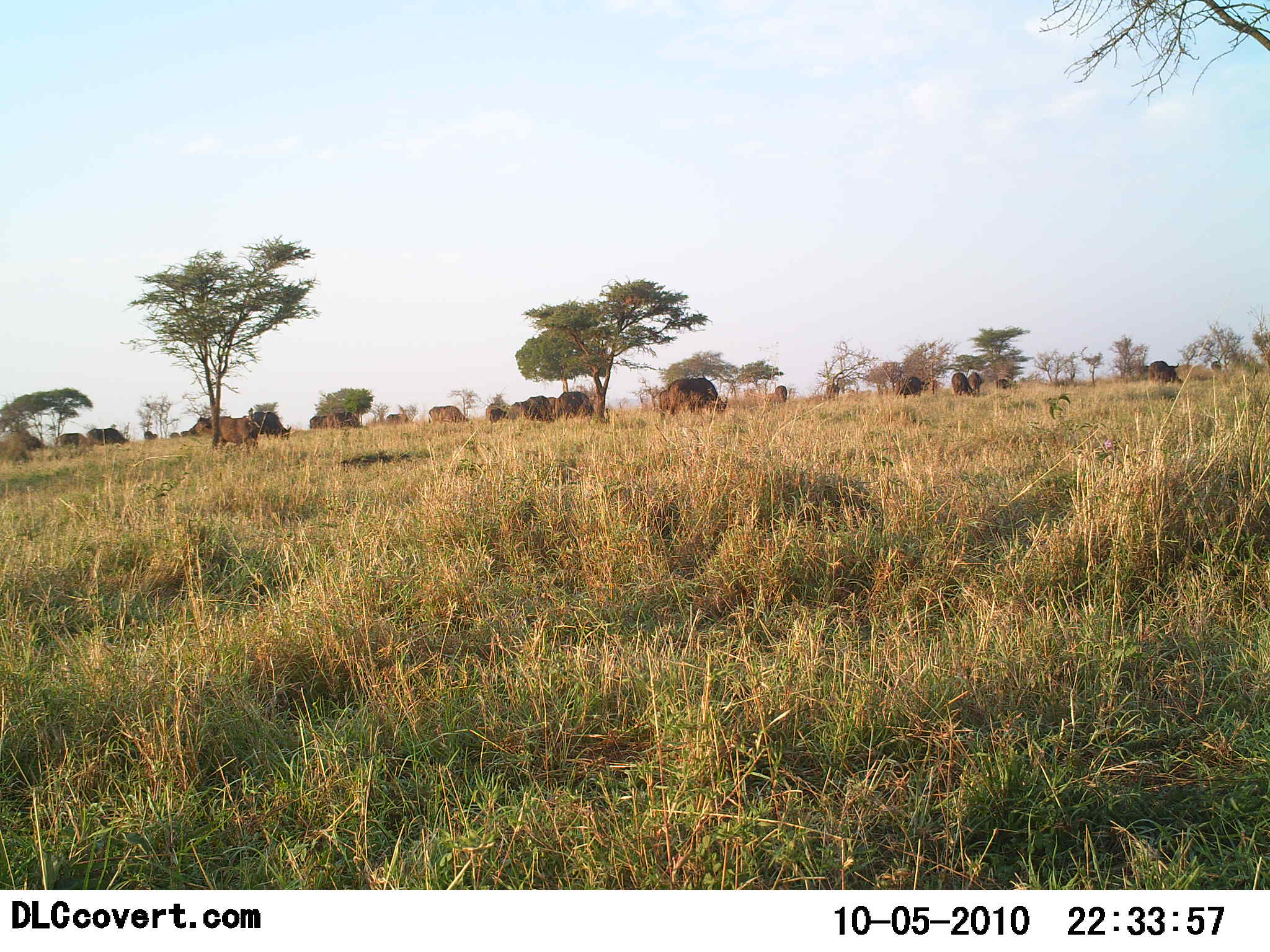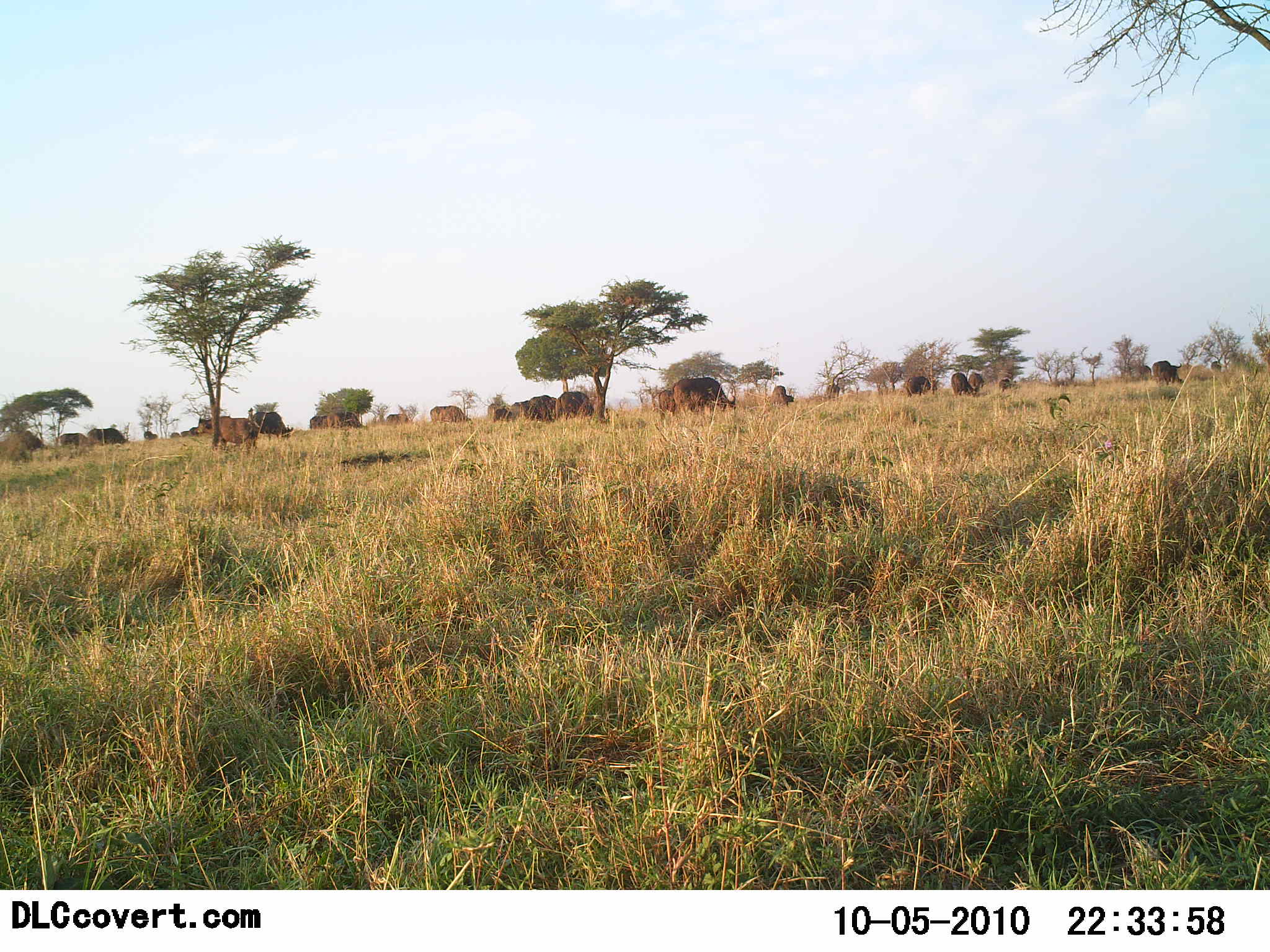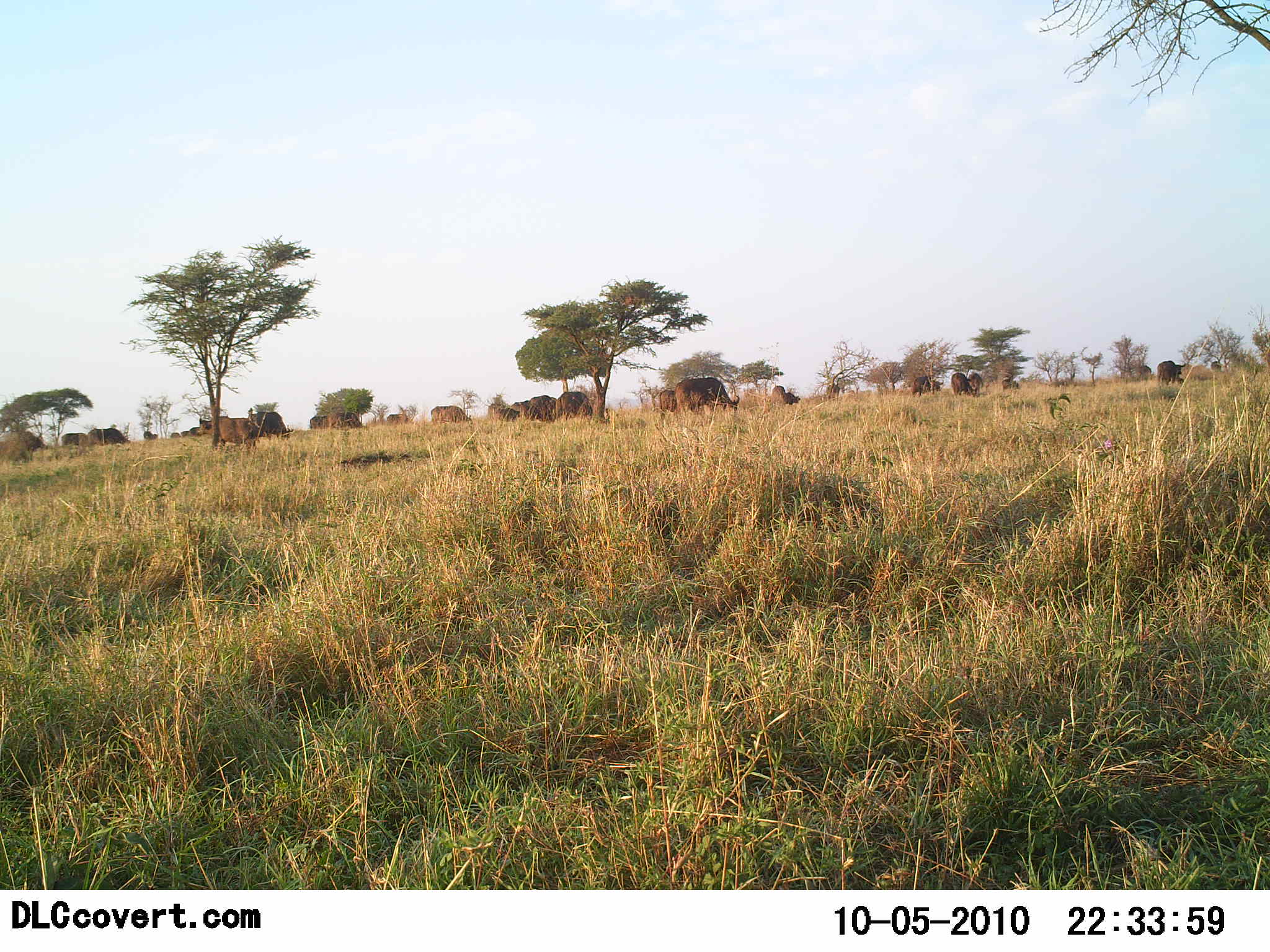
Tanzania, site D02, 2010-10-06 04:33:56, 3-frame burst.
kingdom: Animalia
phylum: Chordata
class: Mammalia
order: Artiodactyla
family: Bovidae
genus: Syncerus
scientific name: Syncerus caffer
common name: cape buffalo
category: buffalo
Buffalo (cape buffalo) (Syncerus caffer), count 11-50. Behavior (volunteer vote fractions): standing 62%, resting 6%, moving 50%, interacting 0%. Young present (vote fraction): 0%. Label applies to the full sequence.